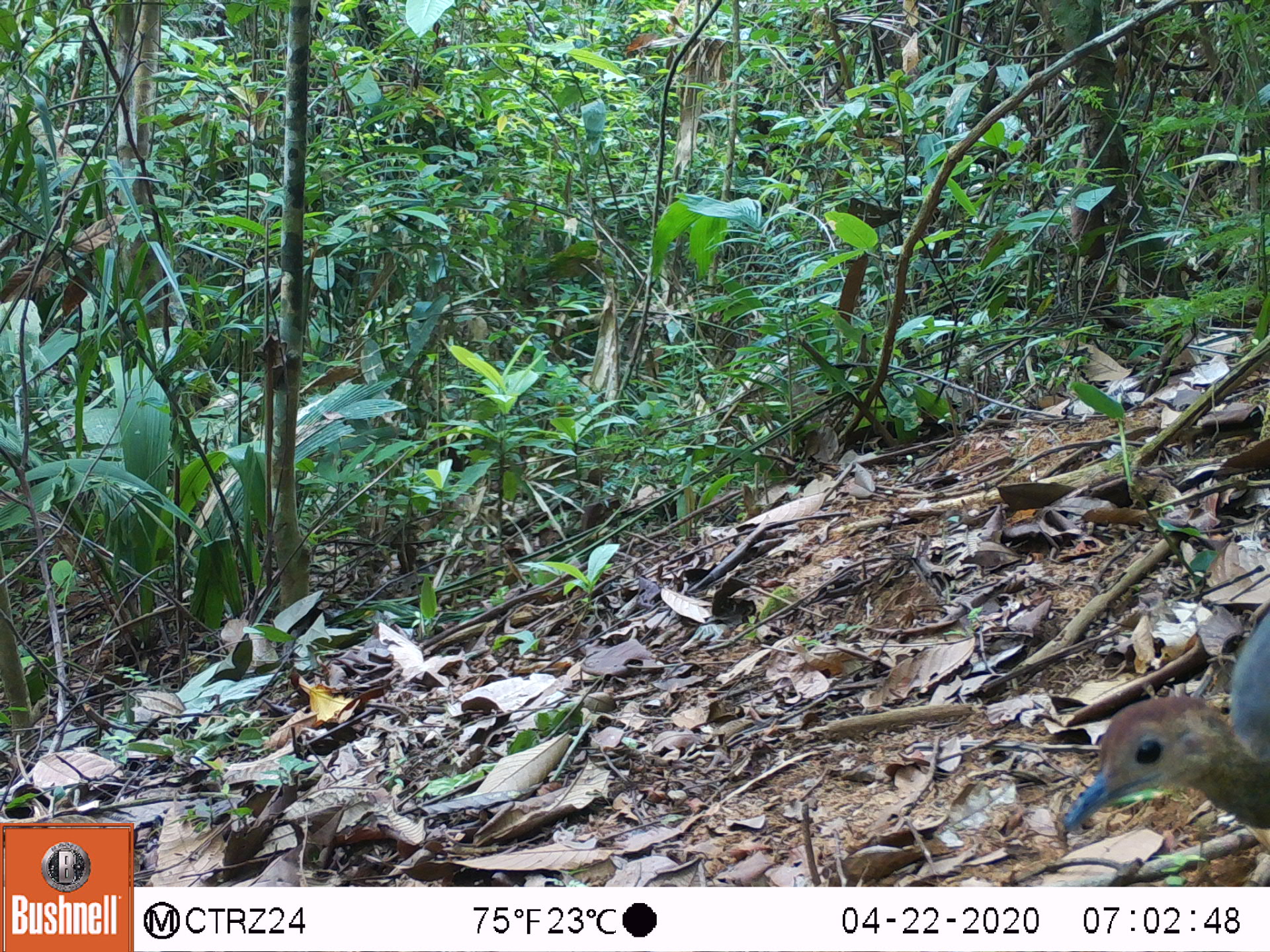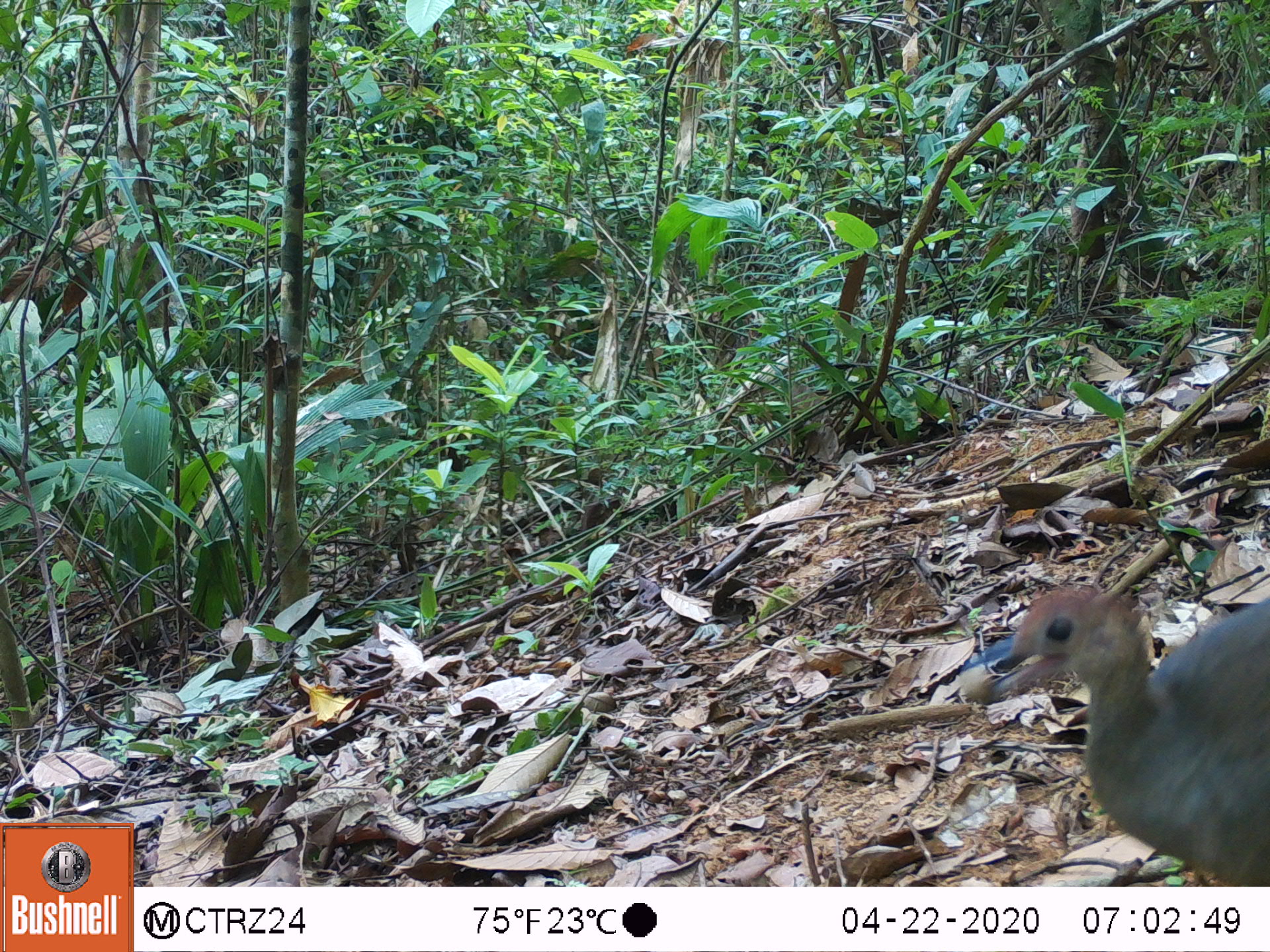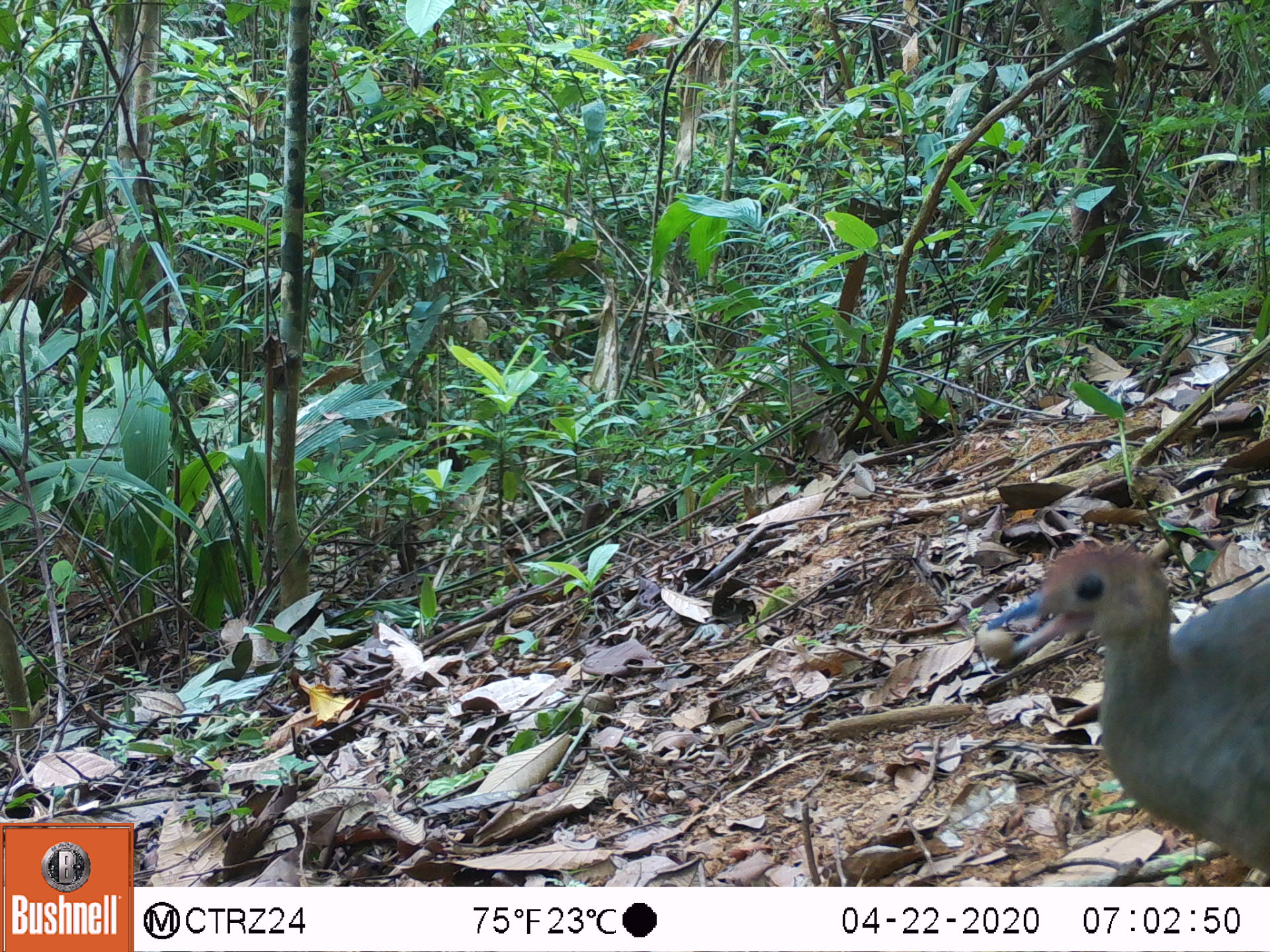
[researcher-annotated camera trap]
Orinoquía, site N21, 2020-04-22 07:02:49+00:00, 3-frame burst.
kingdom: Animalia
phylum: Chordata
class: Aves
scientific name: Aves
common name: bird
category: unknown bird